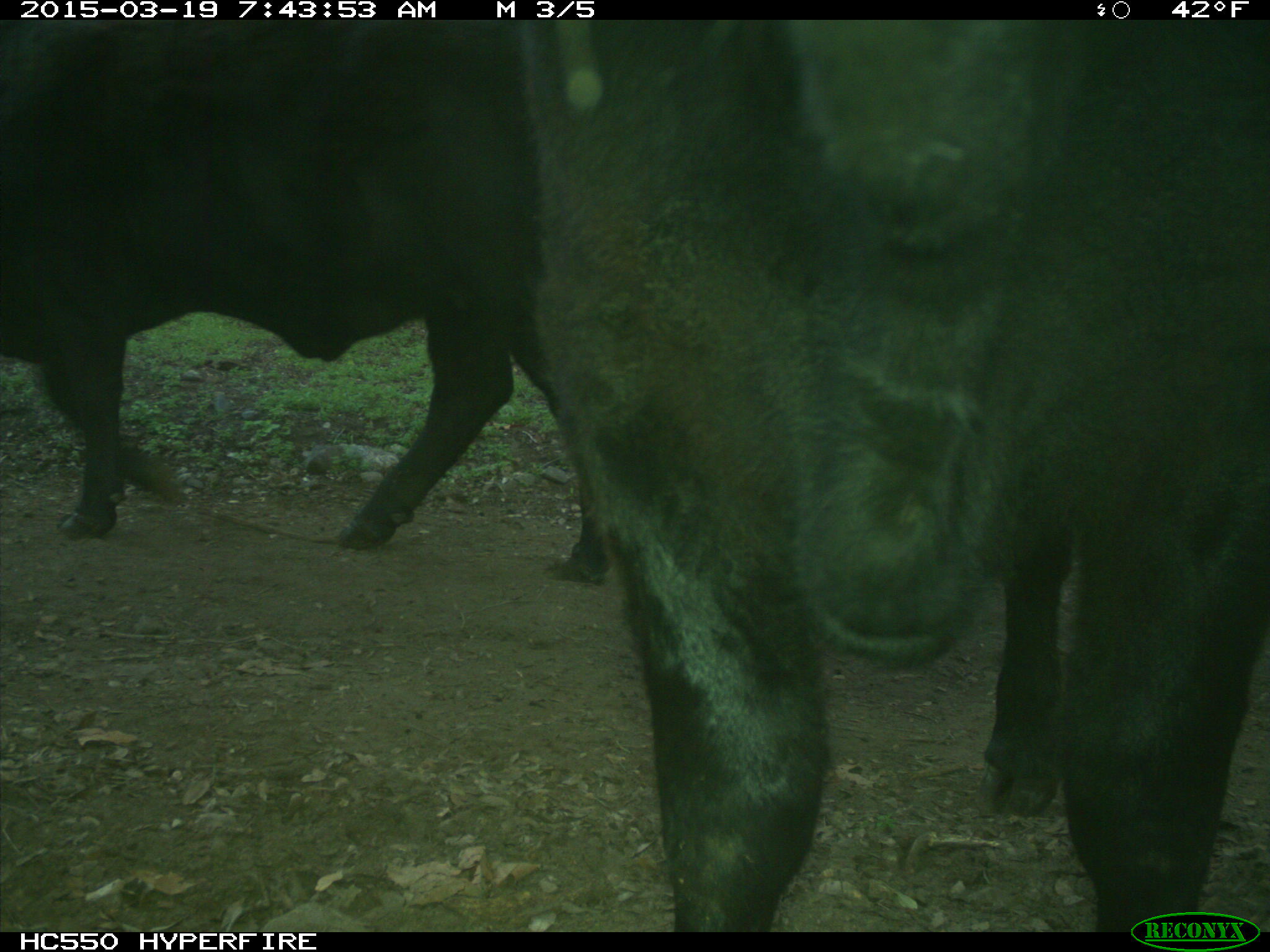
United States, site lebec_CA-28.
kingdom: Animalia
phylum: Chordata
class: Mammalia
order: Artiodactyla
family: Bovidae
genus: Bos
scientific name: Bos taurus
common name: domestic cow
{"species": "Bos taurus (domestic cow)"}